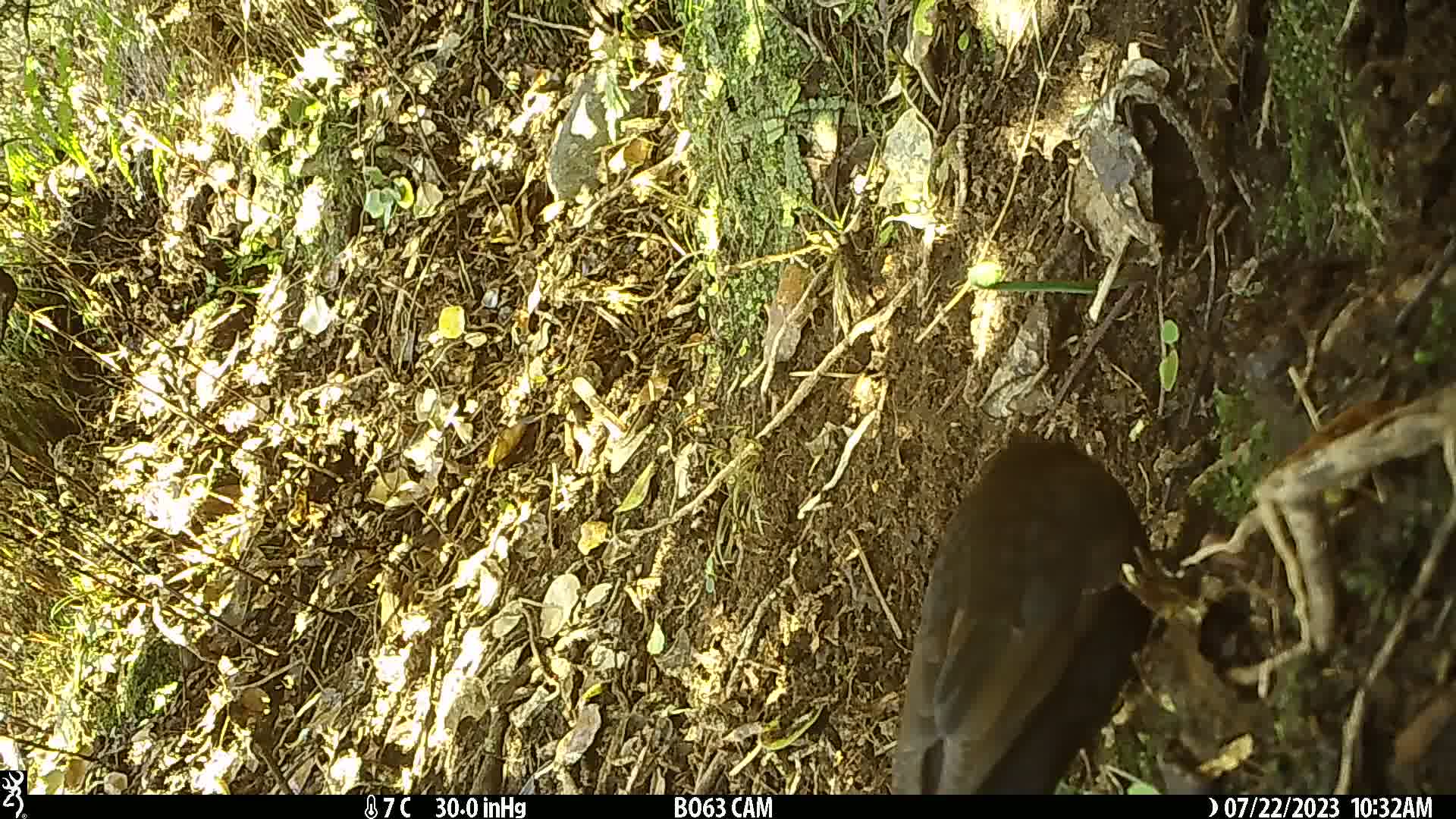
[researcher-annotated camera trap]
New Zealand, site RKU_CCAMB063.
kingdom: Animalia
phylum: Chordata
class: Aves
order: Passeriformes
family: Turdidae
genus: Turdus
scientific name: Turdus merula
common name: eurasian blackbird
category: blackbird